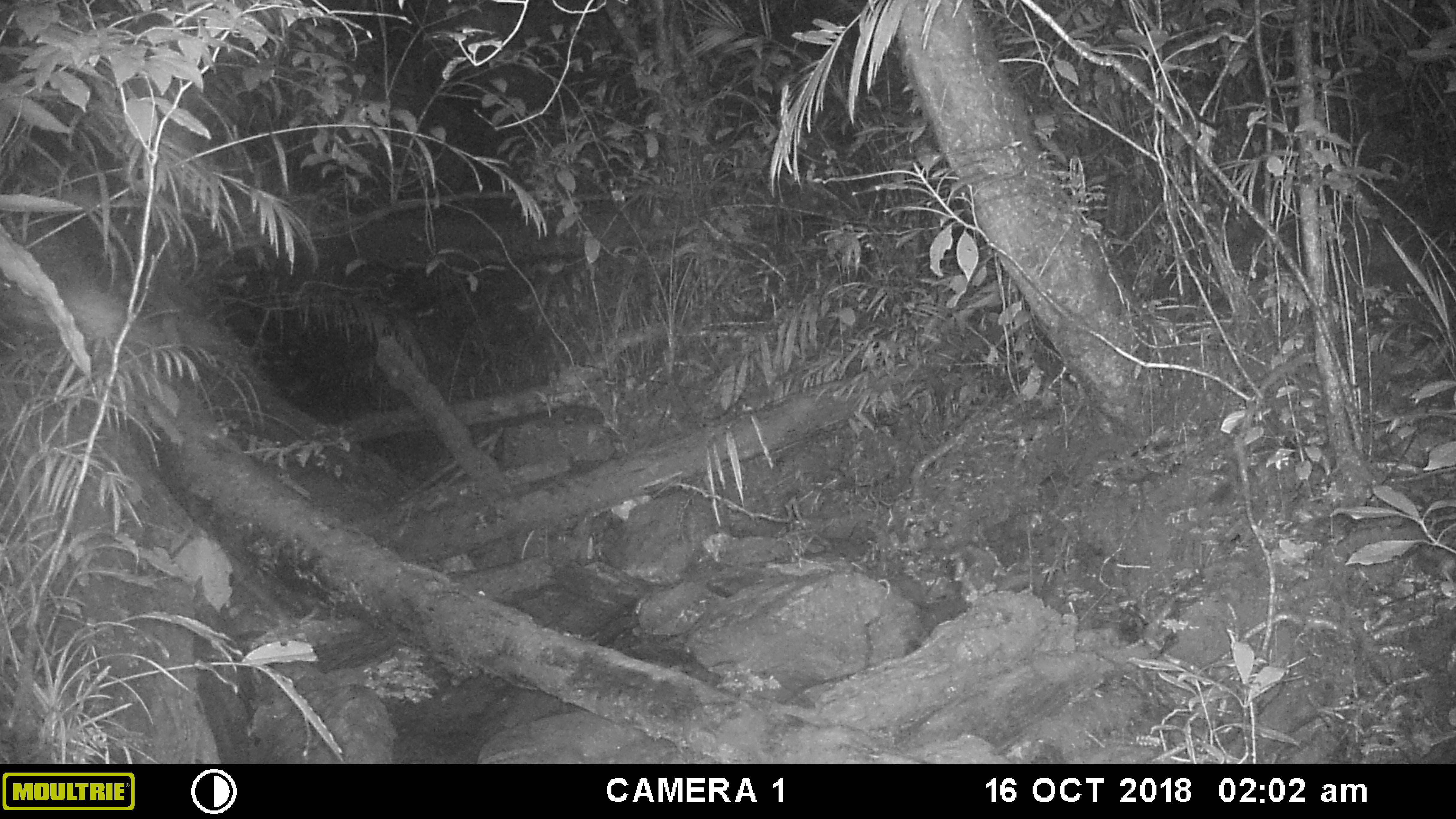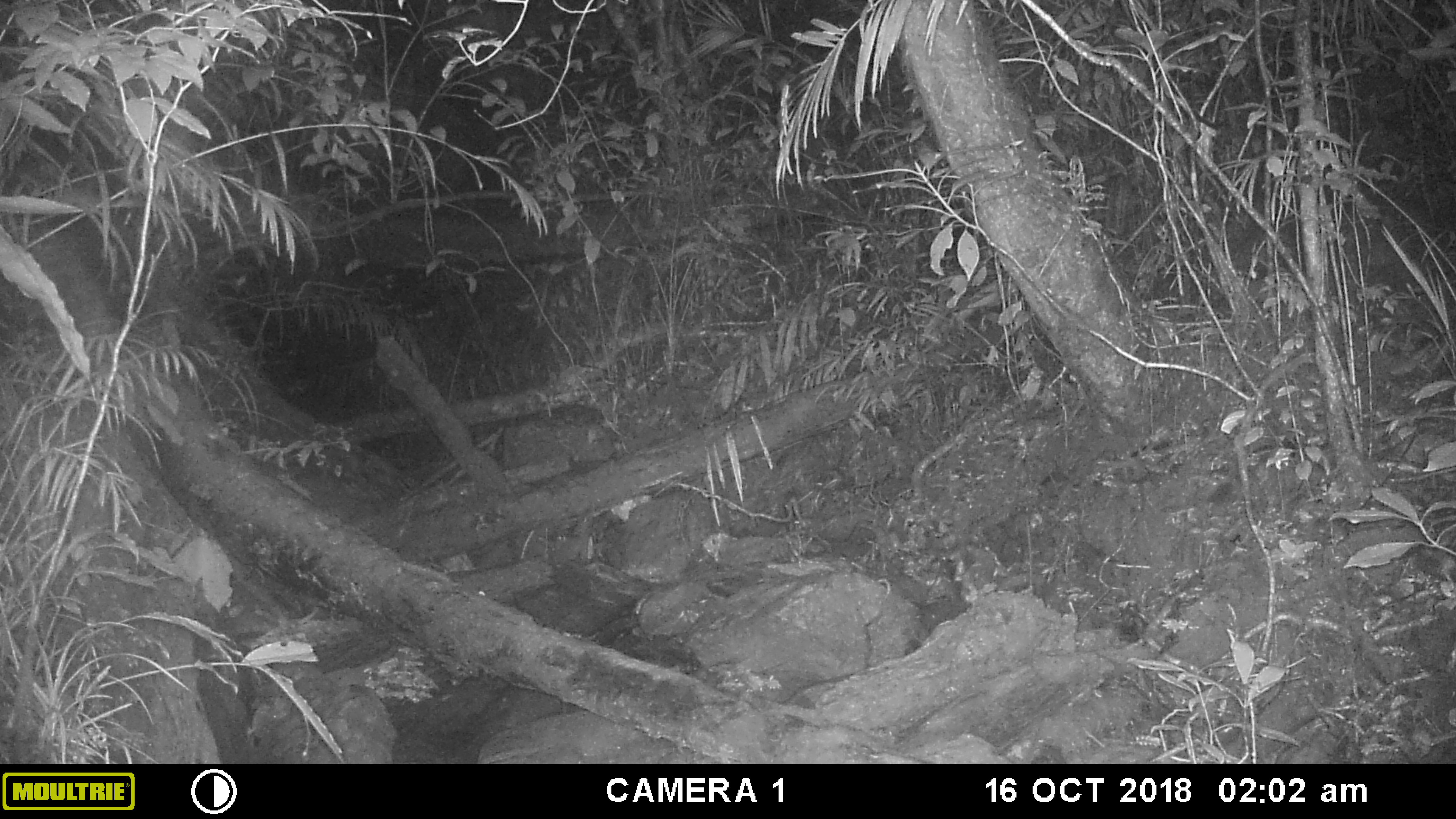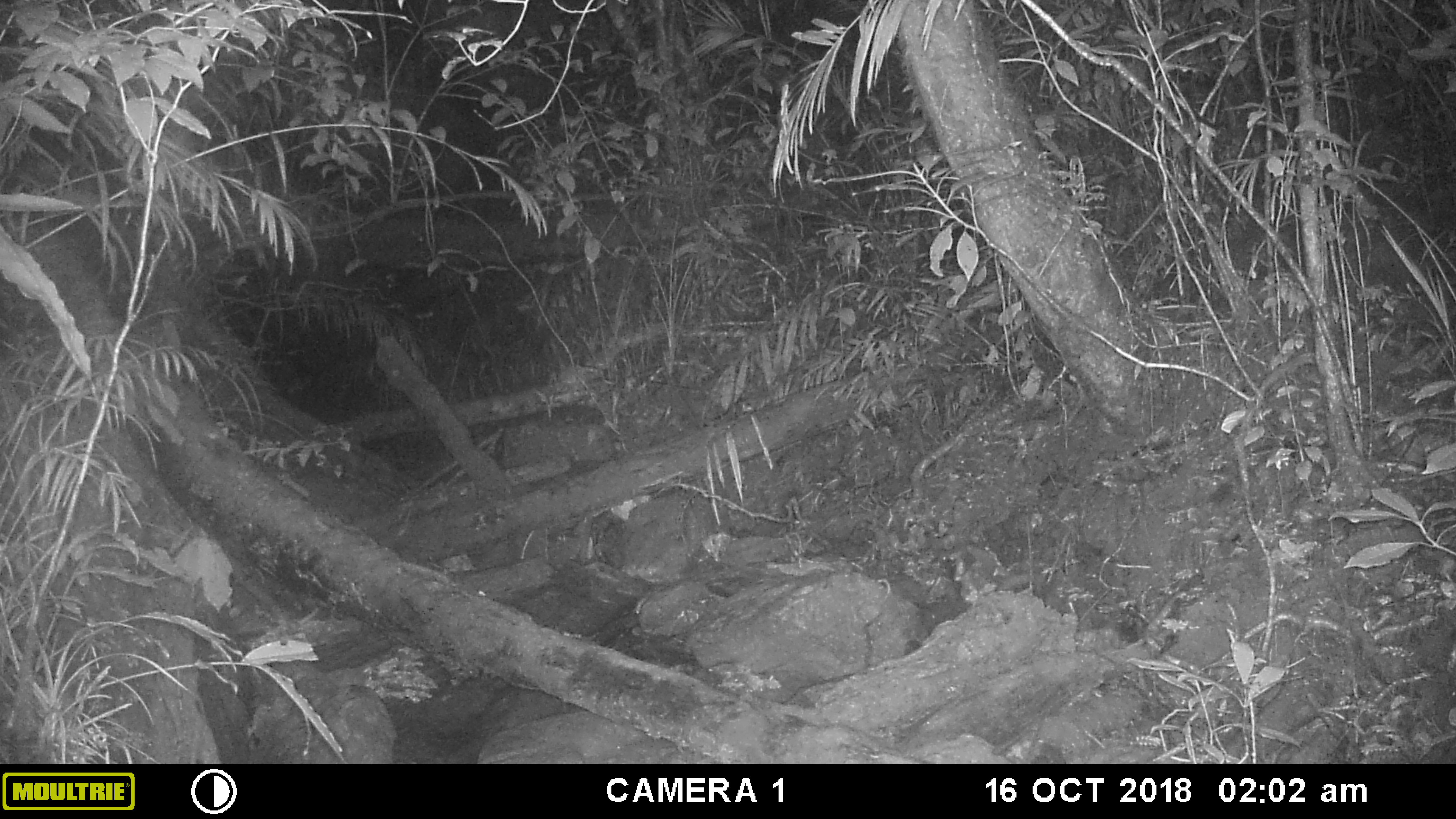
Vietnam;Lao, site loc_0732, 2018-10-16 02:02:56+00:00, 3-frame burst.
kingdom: Animalia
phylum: Chordata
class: Mammalia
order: Carnivora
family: Mustelidae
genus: Melogale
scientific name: Melogale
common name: ferret badger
Ferret badger (Melogale). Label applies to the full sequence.